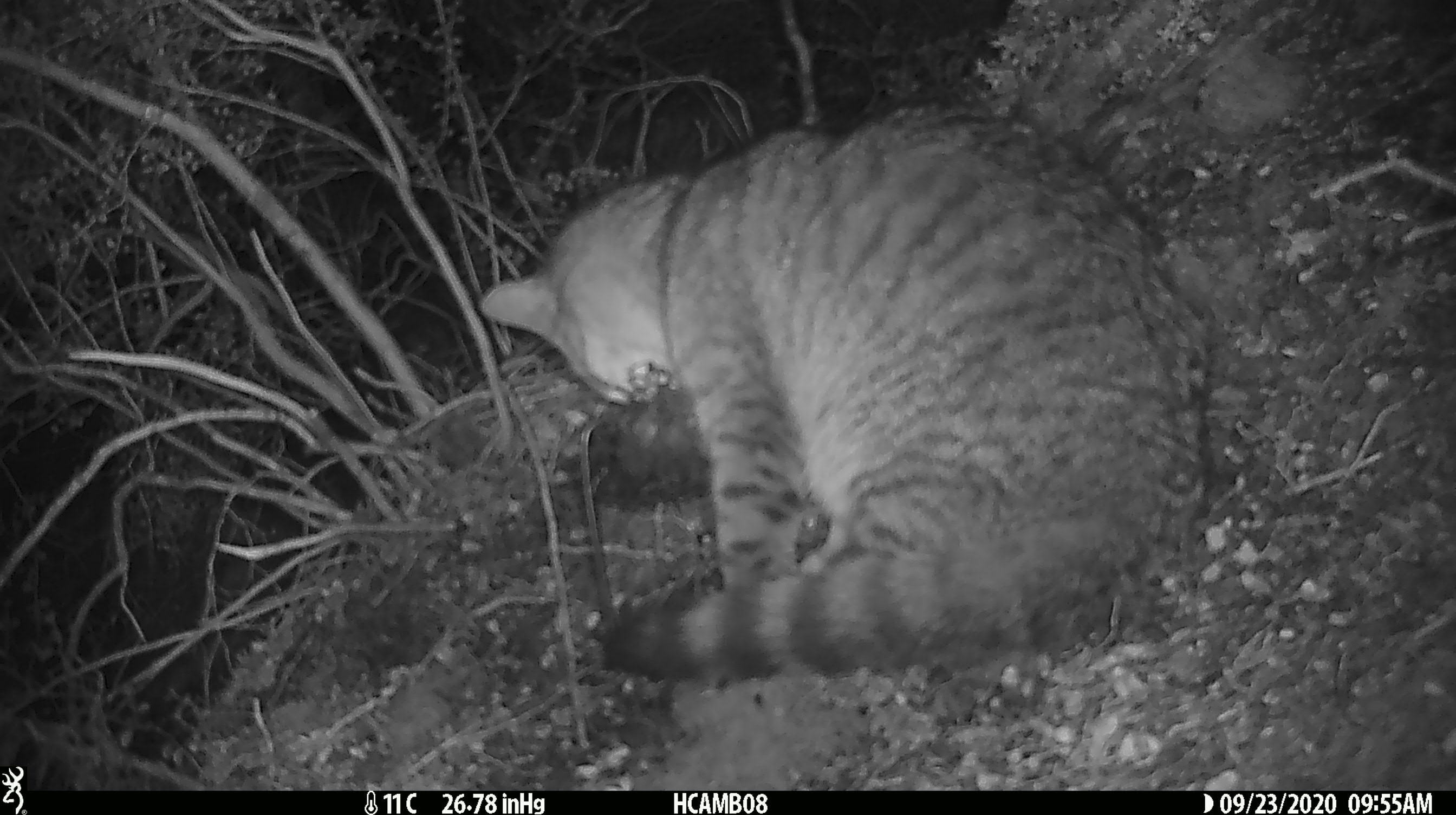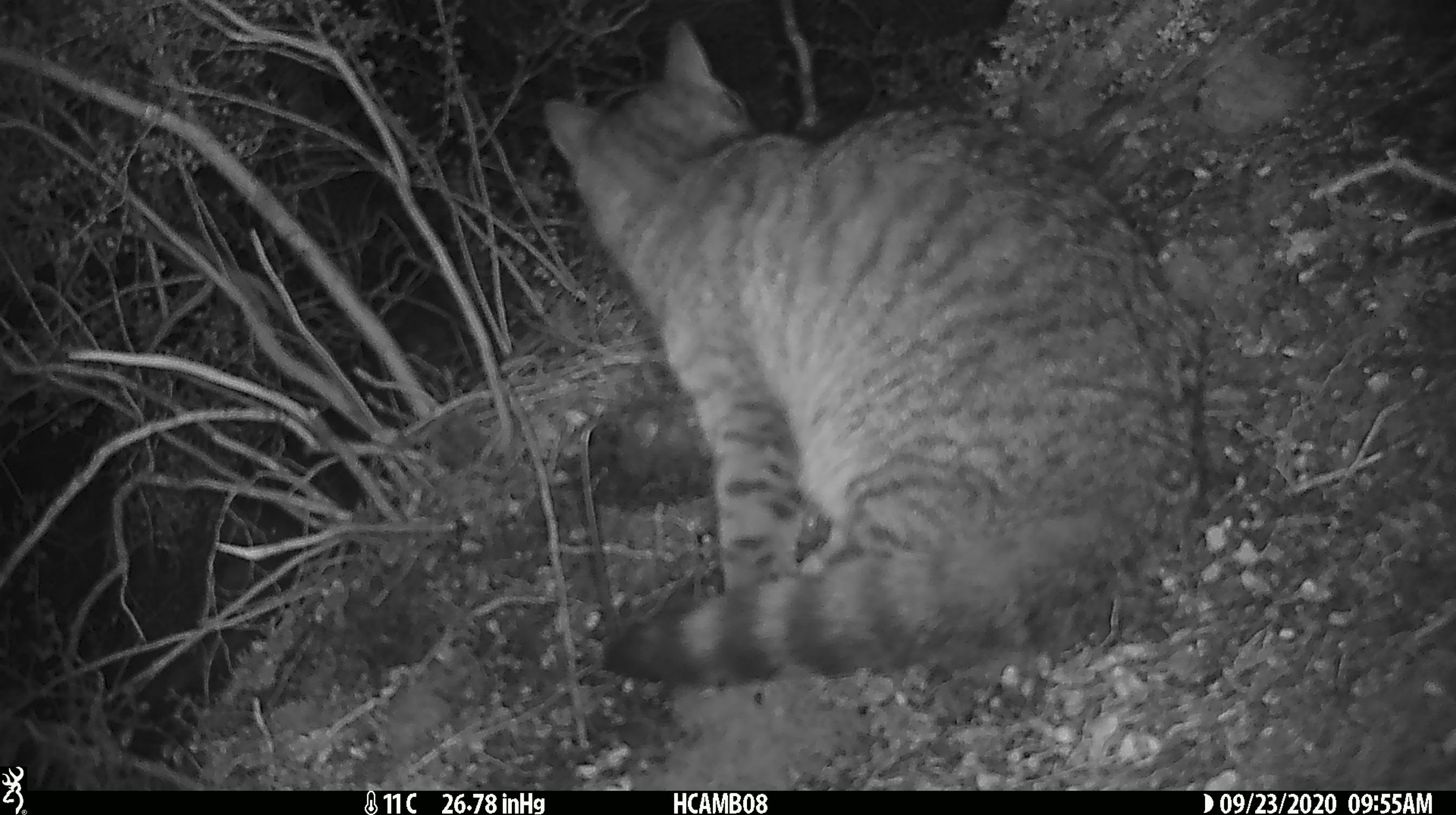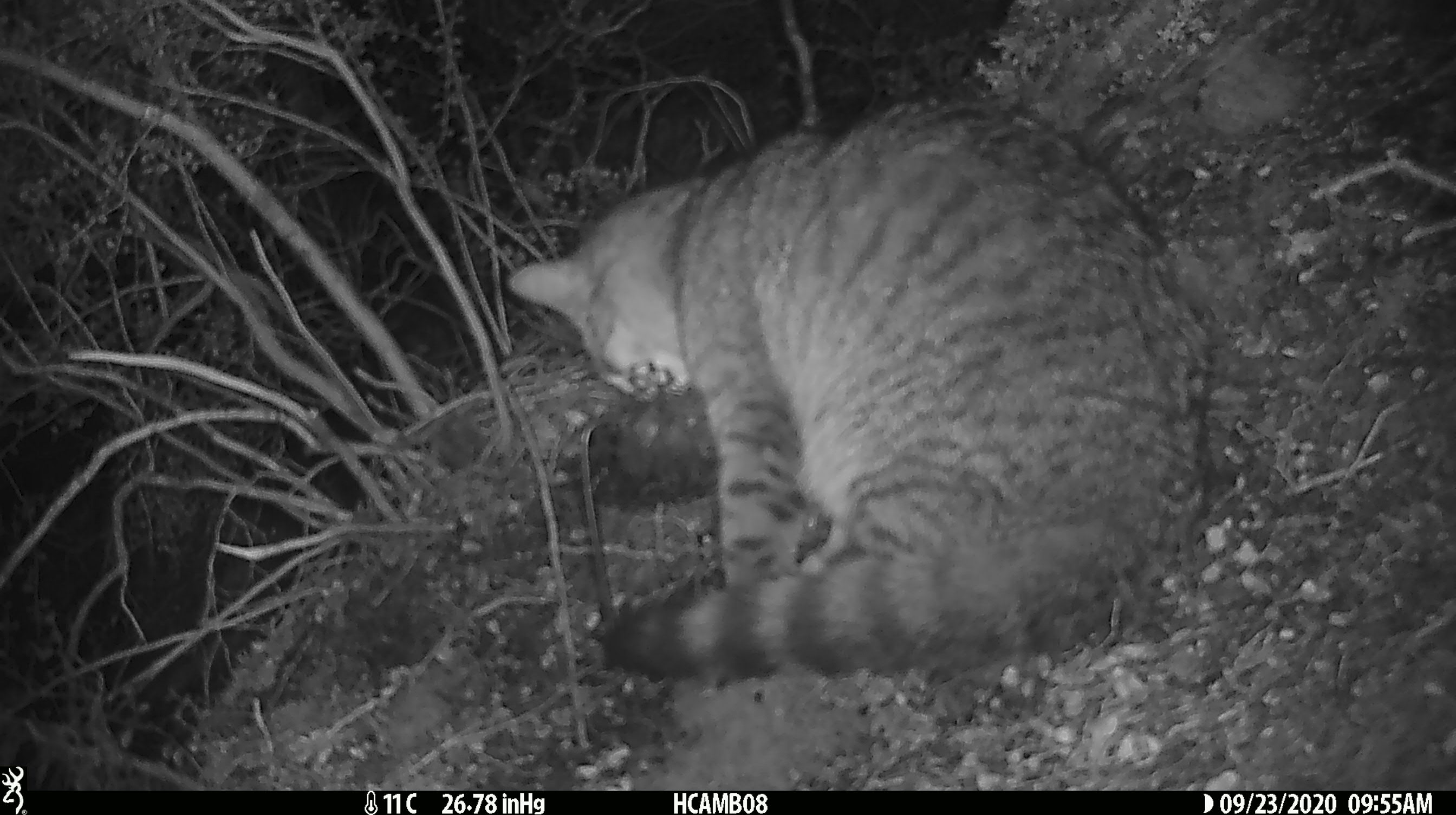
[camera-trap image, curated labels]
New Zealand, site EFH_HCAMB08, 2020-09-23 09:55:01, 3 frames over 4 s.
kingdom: Animalia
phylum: Chordata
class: Mammalia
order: Carnivora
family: Felidae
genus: Felis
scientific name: Felis catus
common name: domestic cat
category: cat